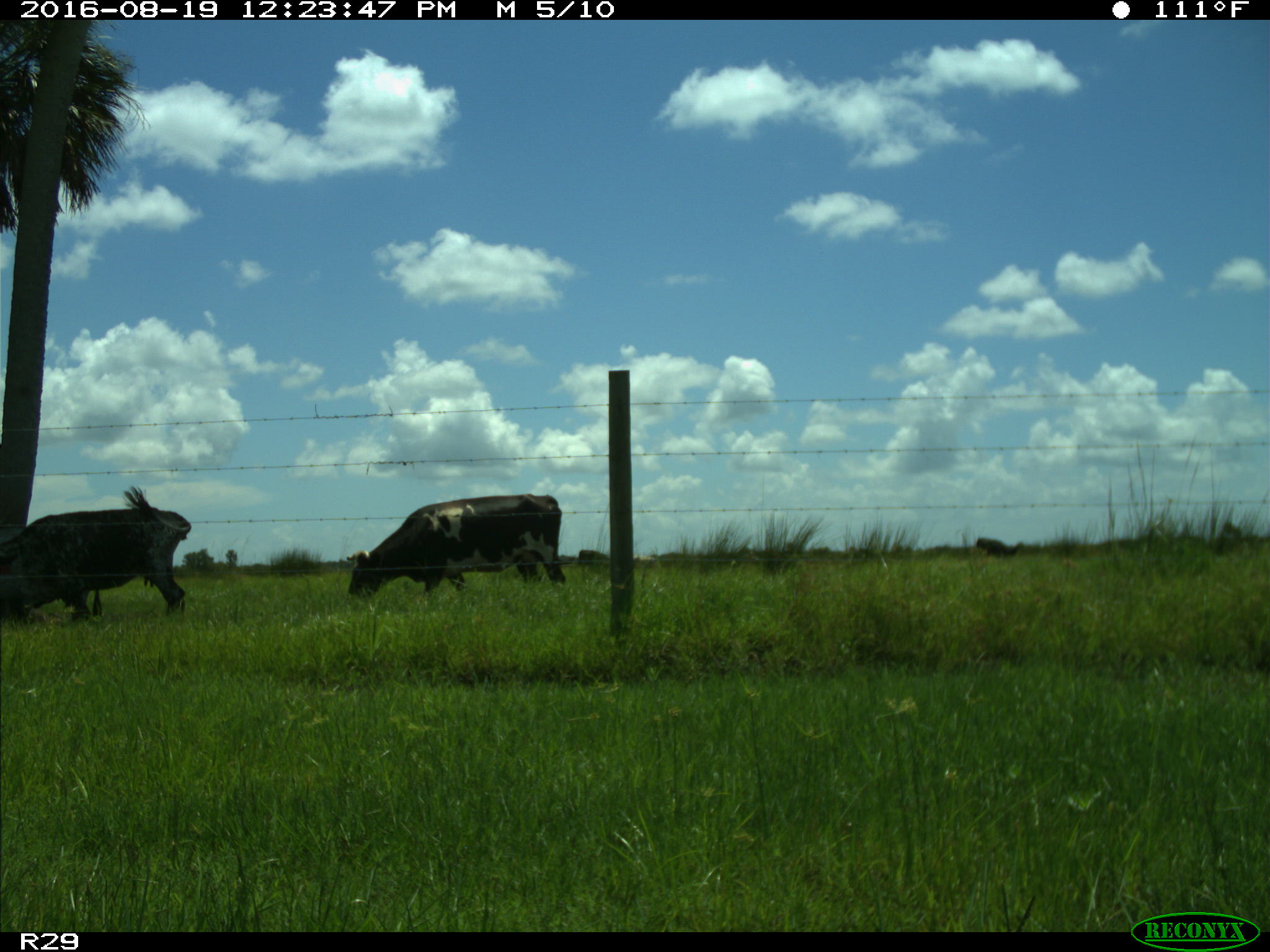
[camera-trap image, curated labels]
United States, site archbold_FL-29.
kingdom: Animalia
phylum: Chordata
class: Mammalia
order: Artiodactyla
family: Bovidae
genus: Bos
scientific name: Bos taurus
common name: domestic cow